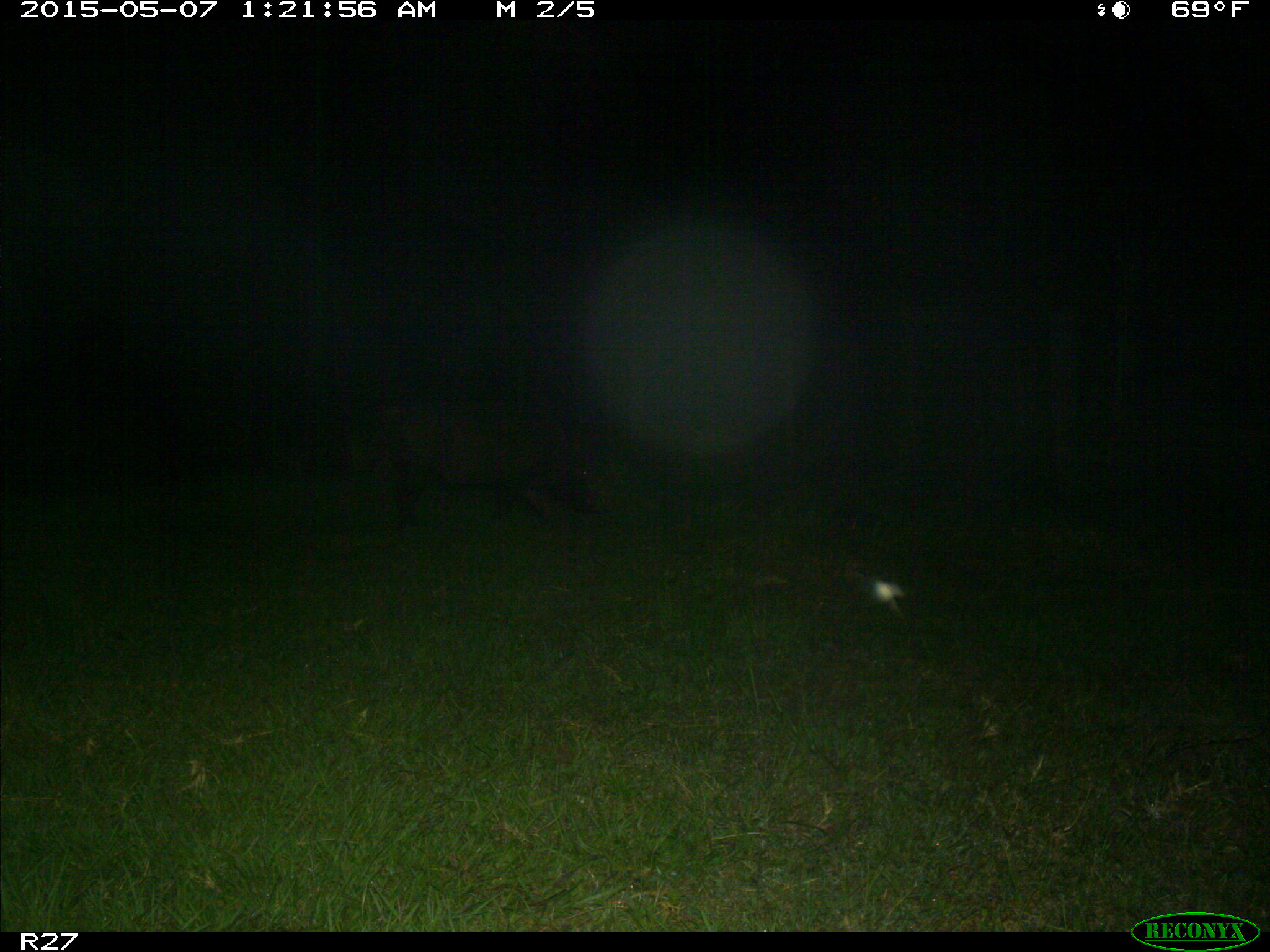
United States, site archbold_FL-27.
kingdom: Animalia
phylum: Chordata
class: Mammalia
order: Artiodactyla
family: Suidae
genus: Sus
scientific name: Sus scrofa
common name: wild boar